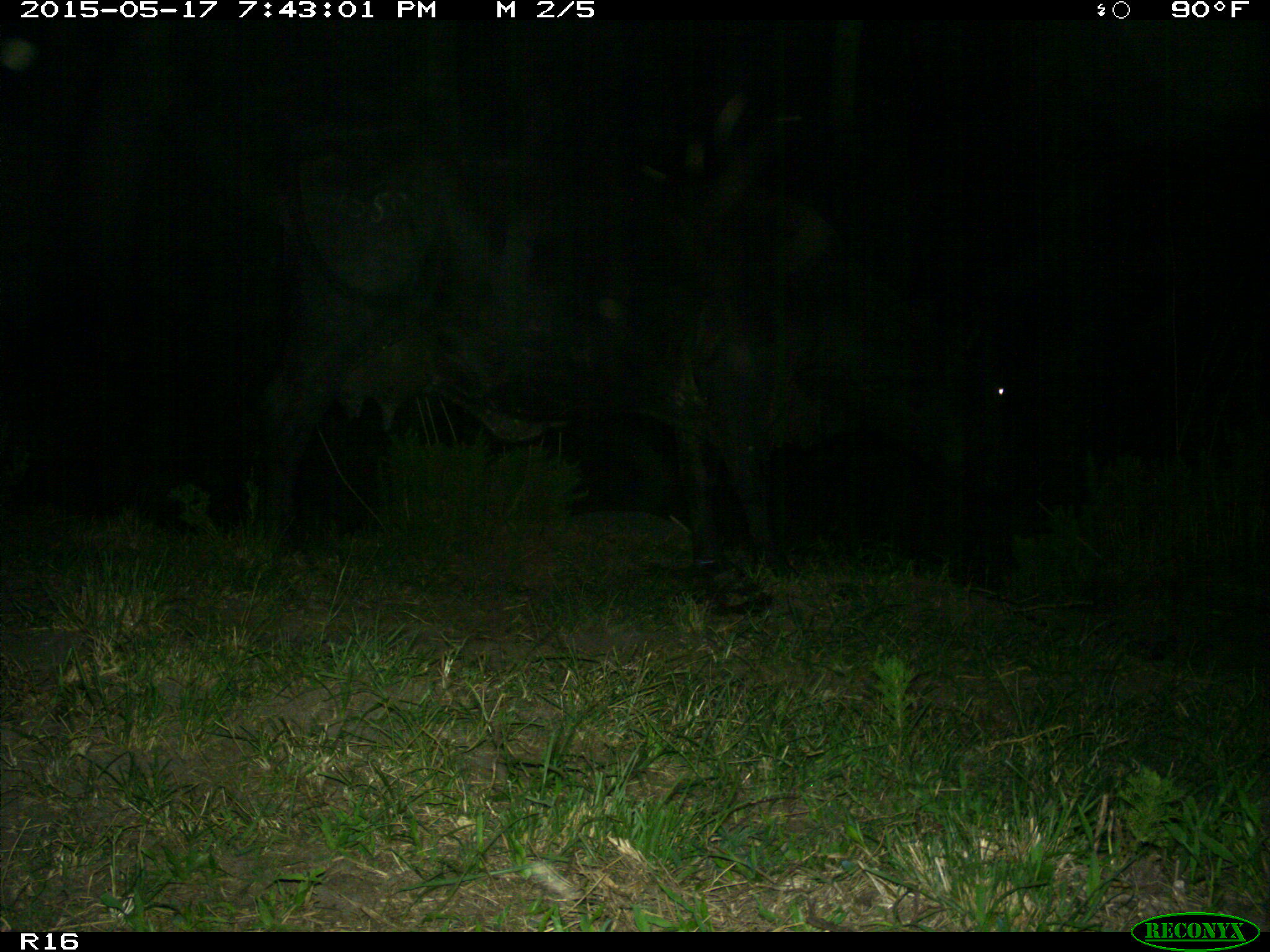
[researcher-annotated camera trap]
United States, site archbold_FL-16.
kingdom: Animalia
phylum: Chordata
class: Mammalia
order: Artiodactyla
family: Bovidae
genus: Bos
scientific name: Bos taurus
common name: domestic cow